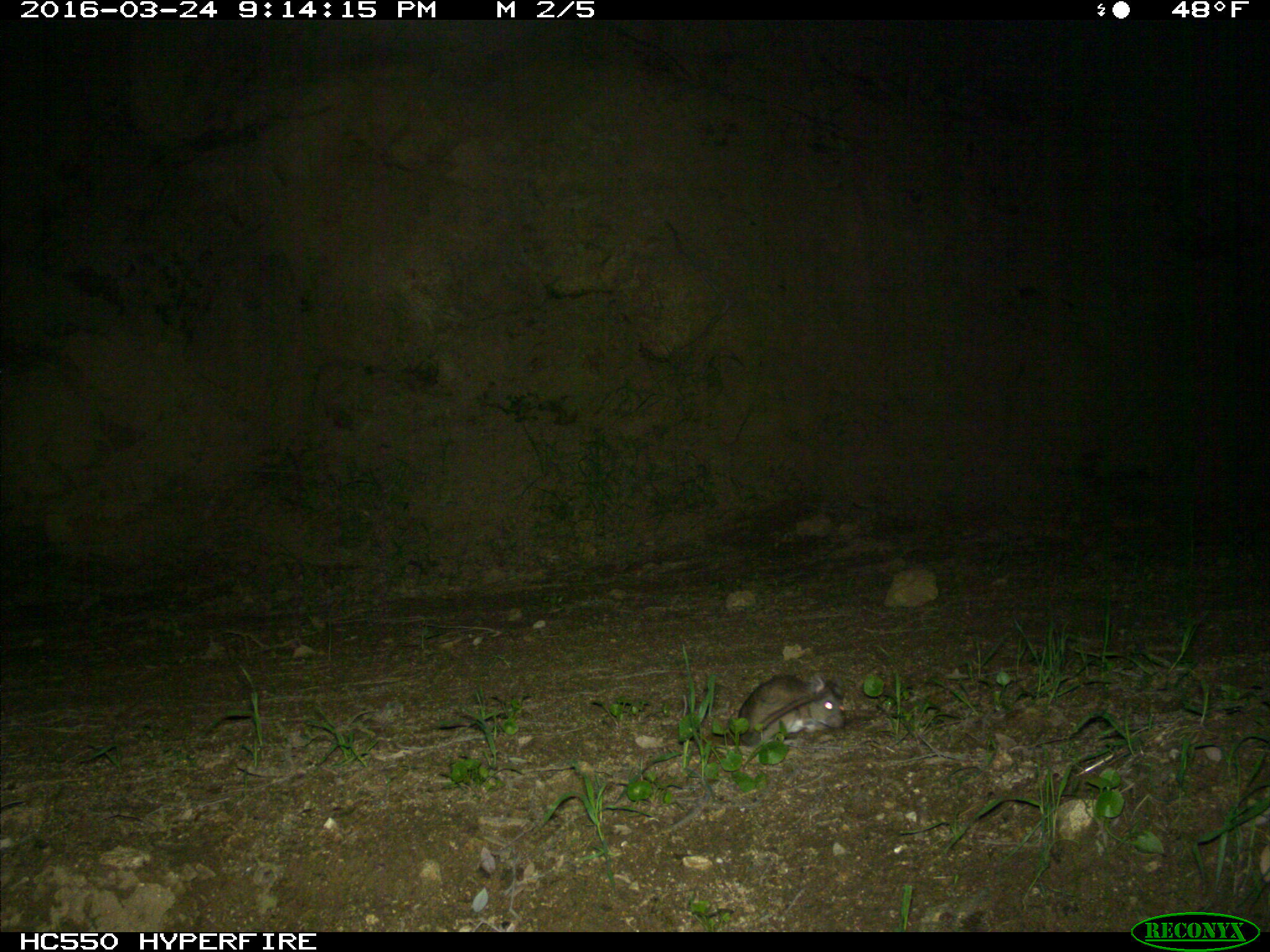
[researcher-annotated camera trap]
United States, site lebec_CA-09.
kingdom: Animalia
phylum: Chordata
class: Mammalia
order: Rodentia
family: Cricetidae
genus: Peromyscus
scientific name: Peromyscus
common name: deermice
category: unidentified deer mouse